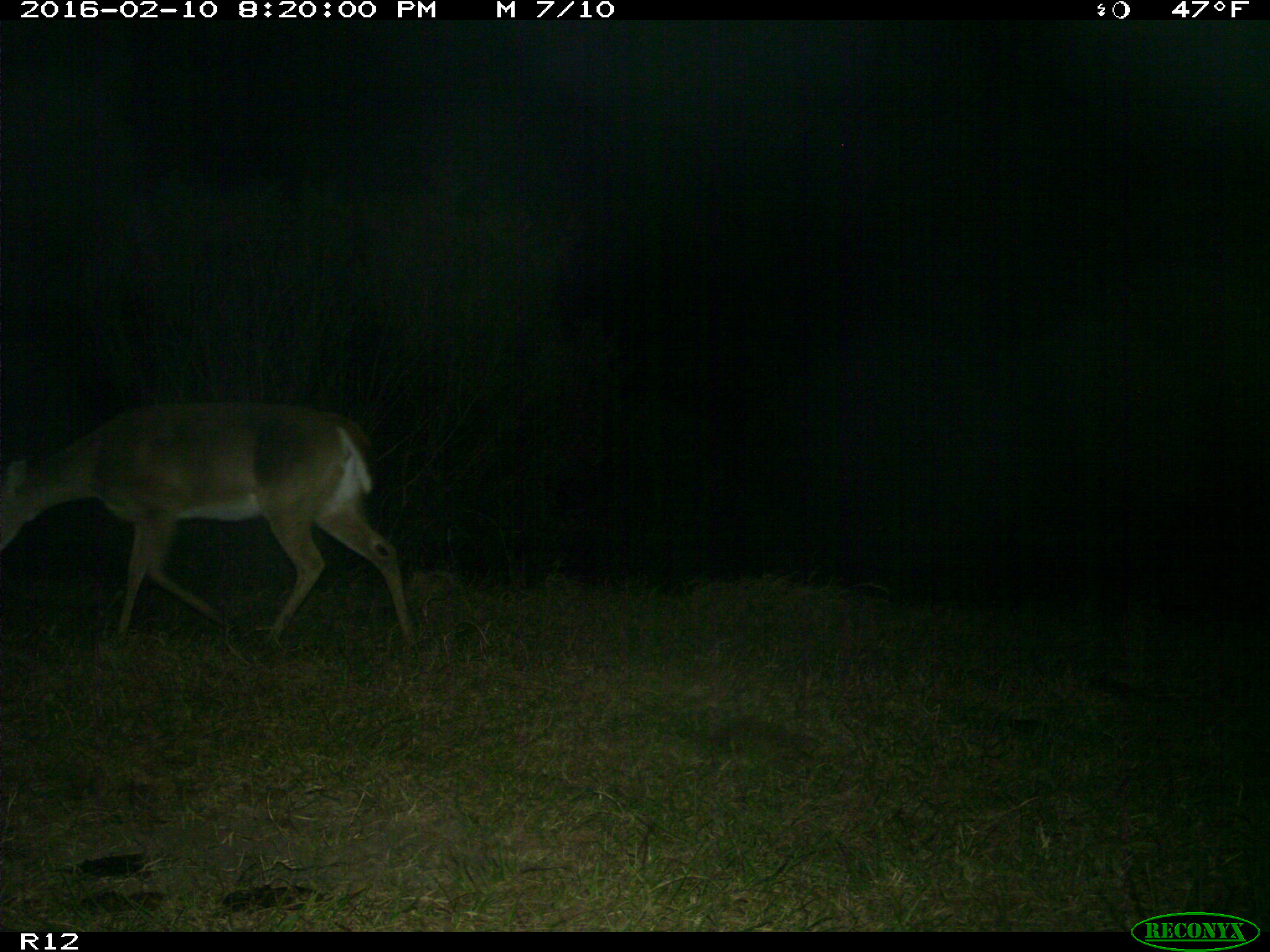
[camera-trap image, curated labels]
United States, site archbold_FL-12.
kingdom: Animalia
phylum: Chordata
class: Mammalia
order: Artiodactyla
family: Cervidae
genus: Odocoileus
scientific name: Odocoileus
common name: deer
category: unidentified deer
Unidentified deer (deer) (Odocoileus).